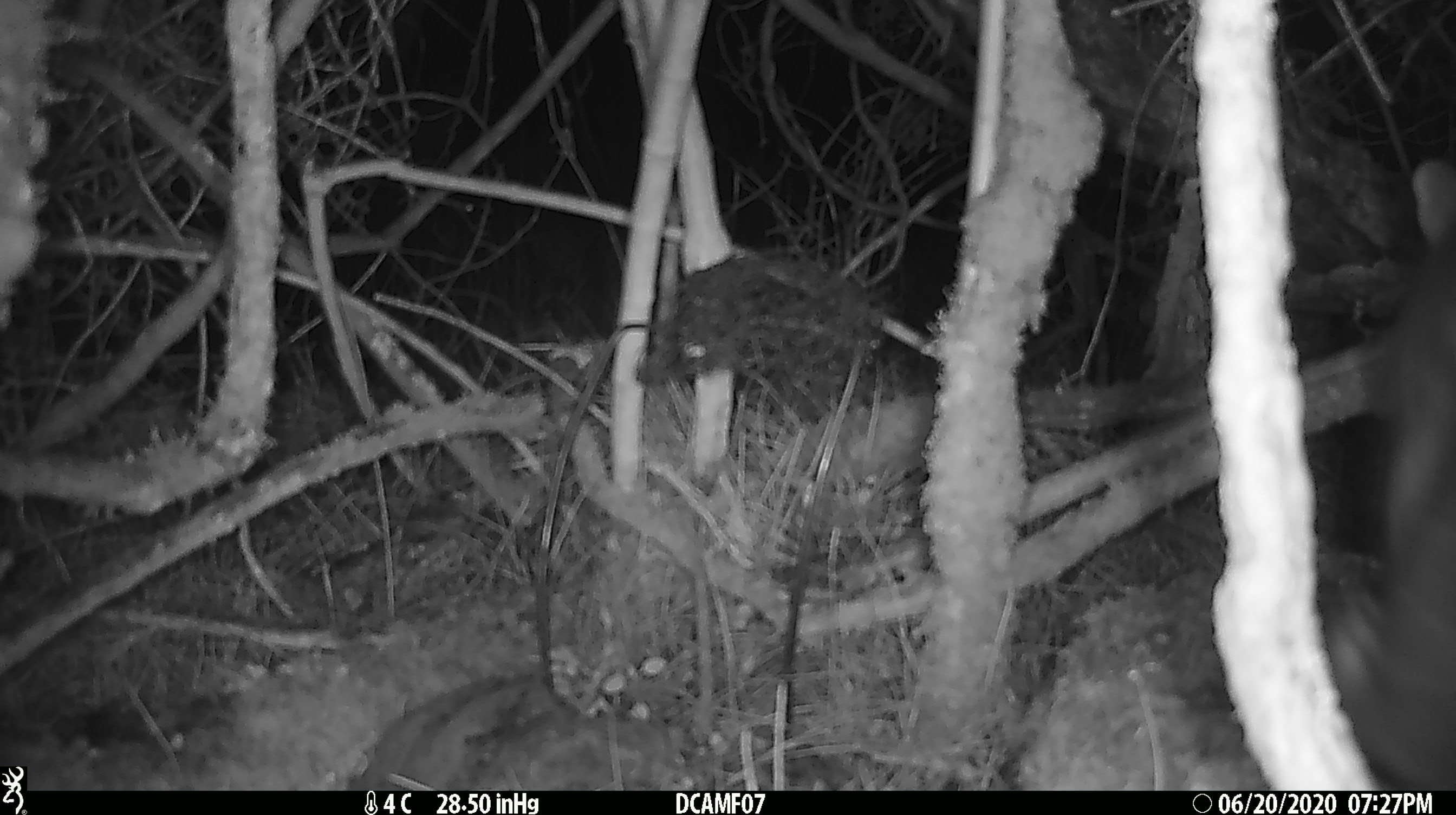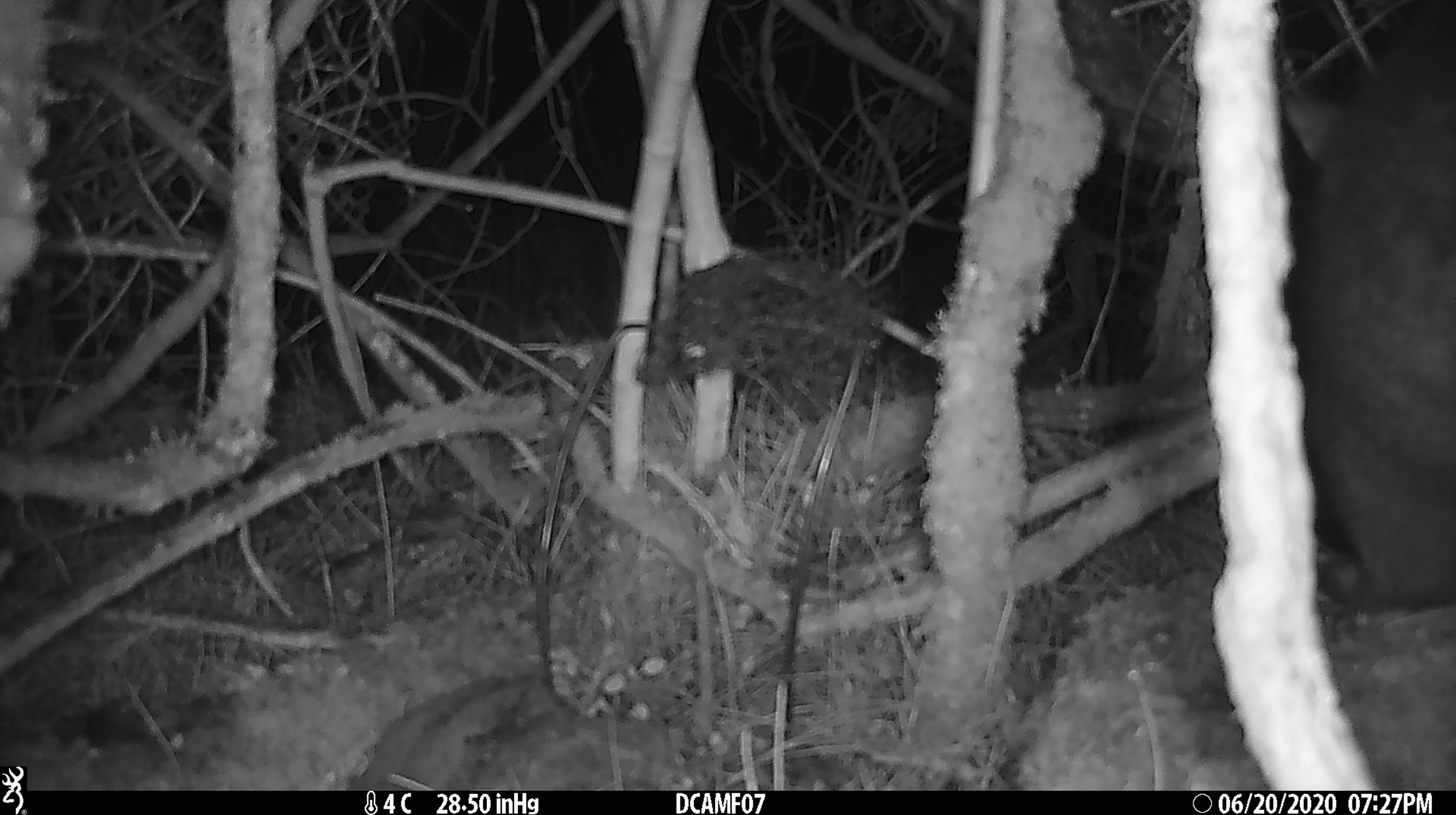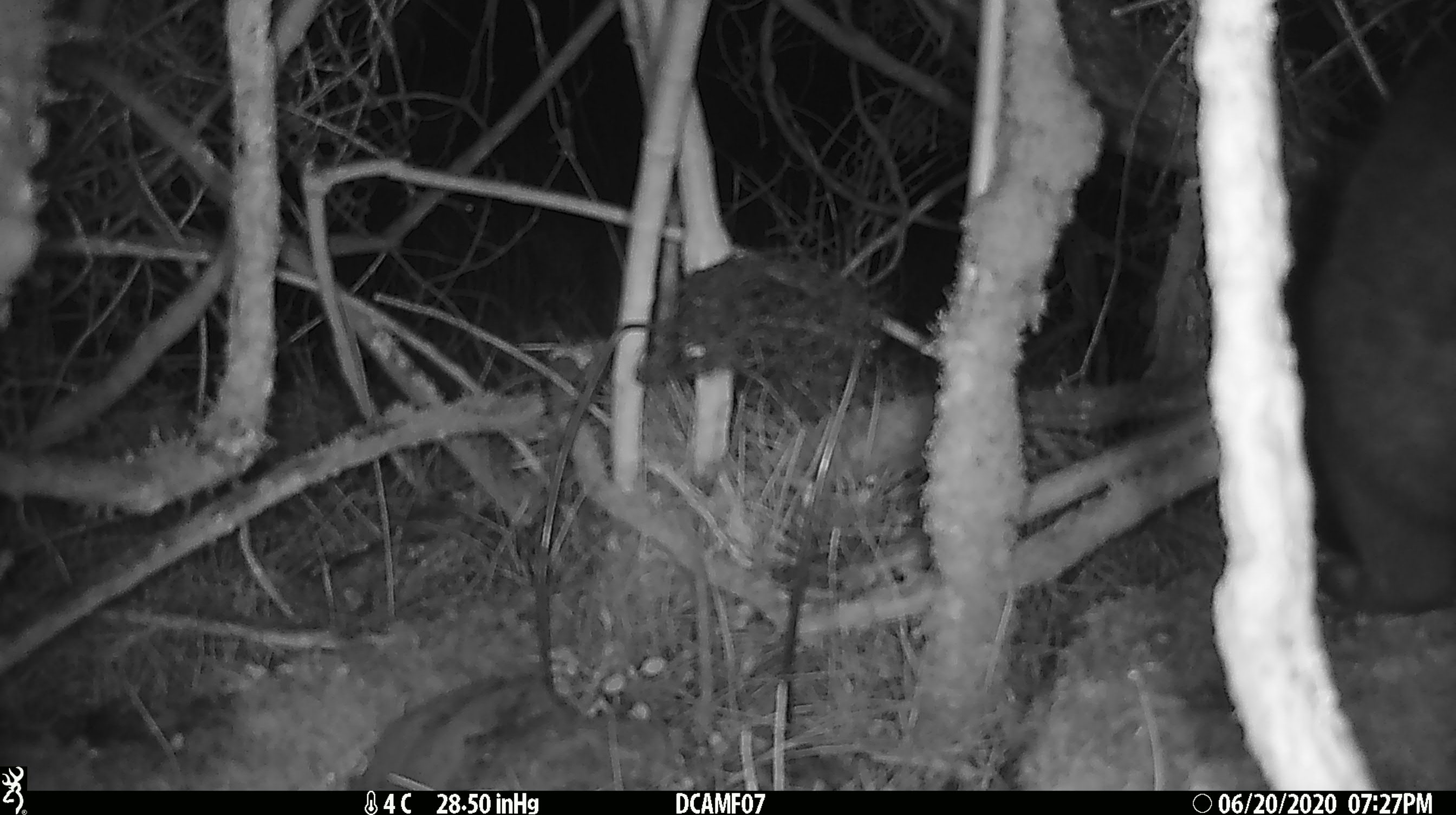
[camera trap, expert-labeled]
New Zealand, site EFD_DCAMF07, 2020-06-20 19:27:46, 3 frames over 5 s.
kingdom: Animalia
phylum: Chordata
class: Mammalia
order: Diprotodontia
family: Phalangeridae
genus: Trichosurus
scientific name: Trichosurus vulpecula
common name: common brushtail possum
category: possum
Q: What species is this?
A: Possum (common brushtail possum) (Trichosurus vulpecula).